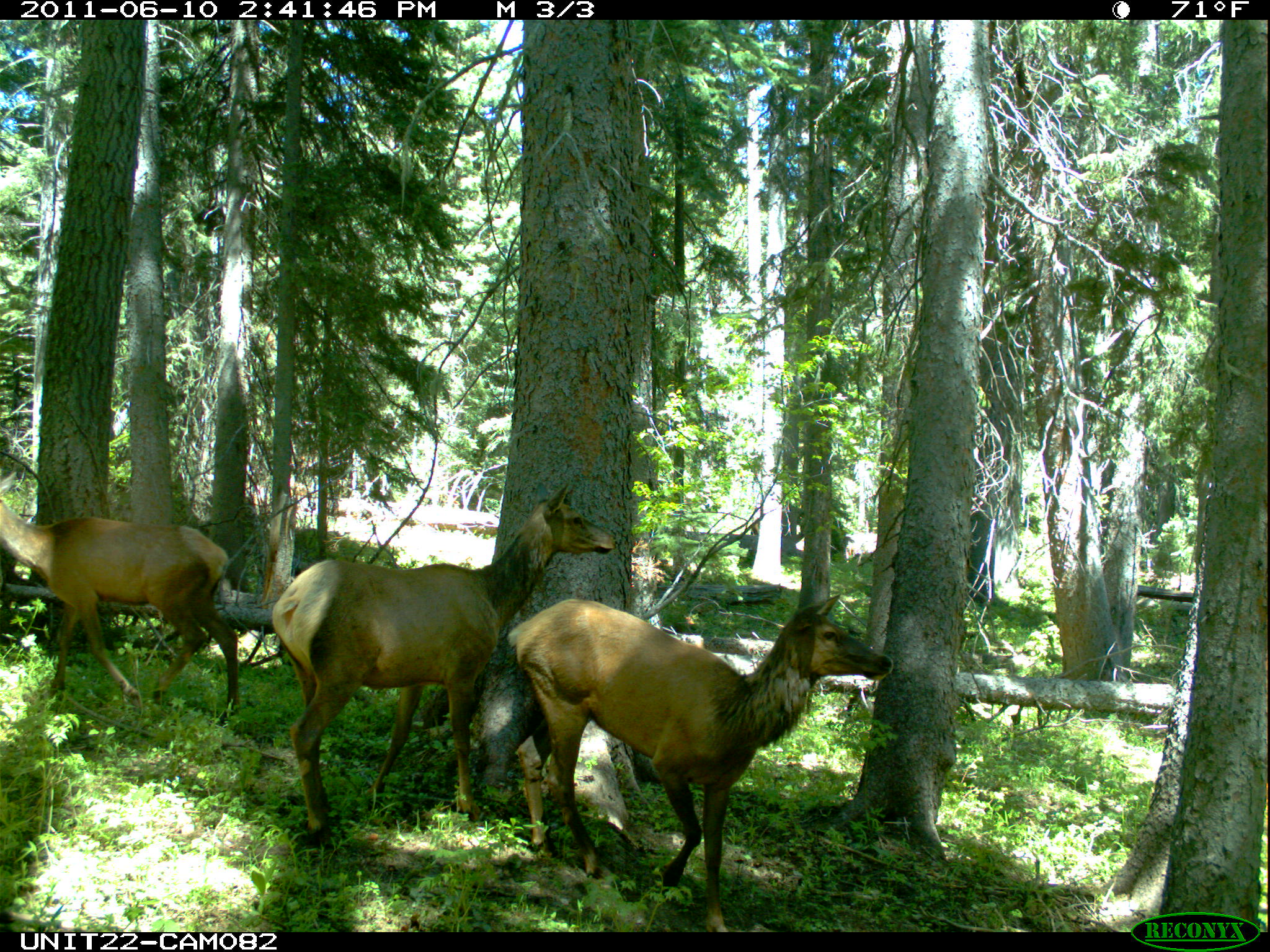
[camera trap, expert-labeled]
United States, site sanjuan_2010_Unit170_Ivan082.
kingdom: Animalia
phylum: Chordata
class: Mammalia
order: Artiodactyla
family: Cervidae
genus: Cervus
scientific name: Cervus elaphus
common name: red deer